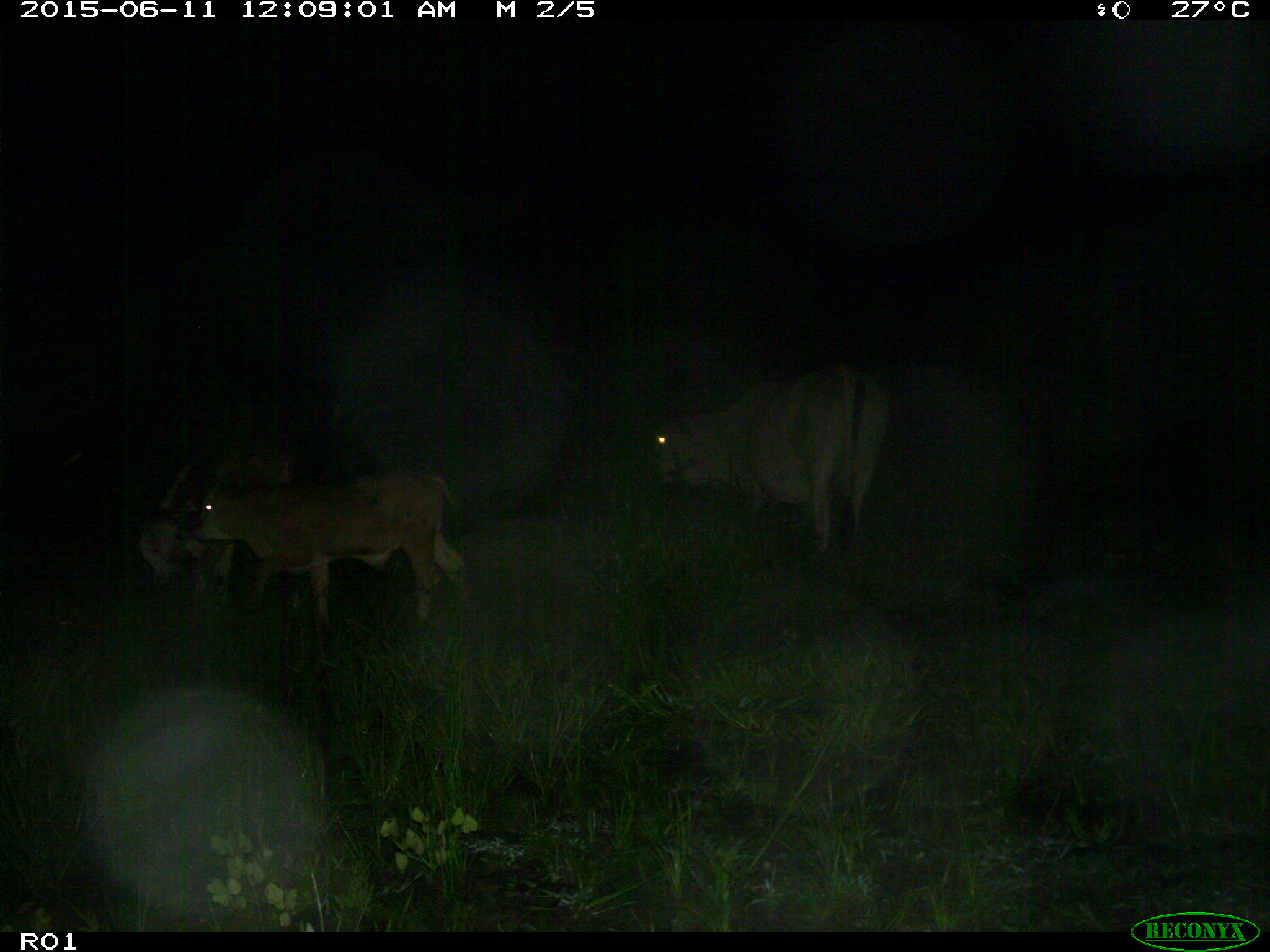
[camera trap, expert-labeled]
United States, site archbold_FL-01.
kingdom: Animalia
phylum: Chordata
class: Mammalia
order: Artiodactyla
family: Bovidae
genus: Bos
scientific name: Bos taurus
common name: domestic cow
Bos taurus (domestic cow).